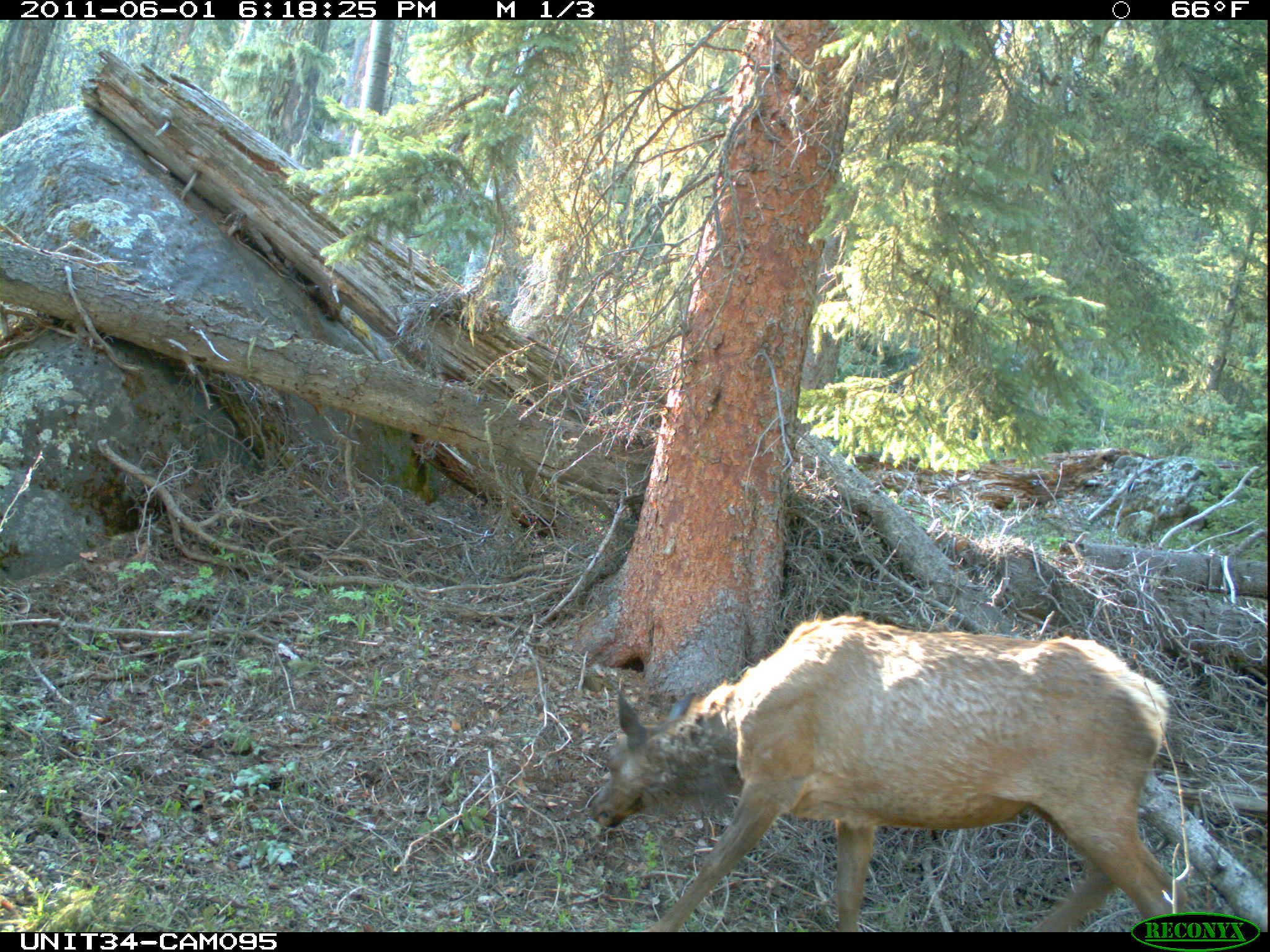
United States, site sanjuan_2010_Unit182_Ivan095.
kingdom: Animalia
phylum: Chordata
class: Mammalia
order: Artiodactyla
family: Cervidae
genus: Cervus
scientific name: Cervus elaphus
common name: red deer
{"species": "Cervus elaphus (red deer)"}